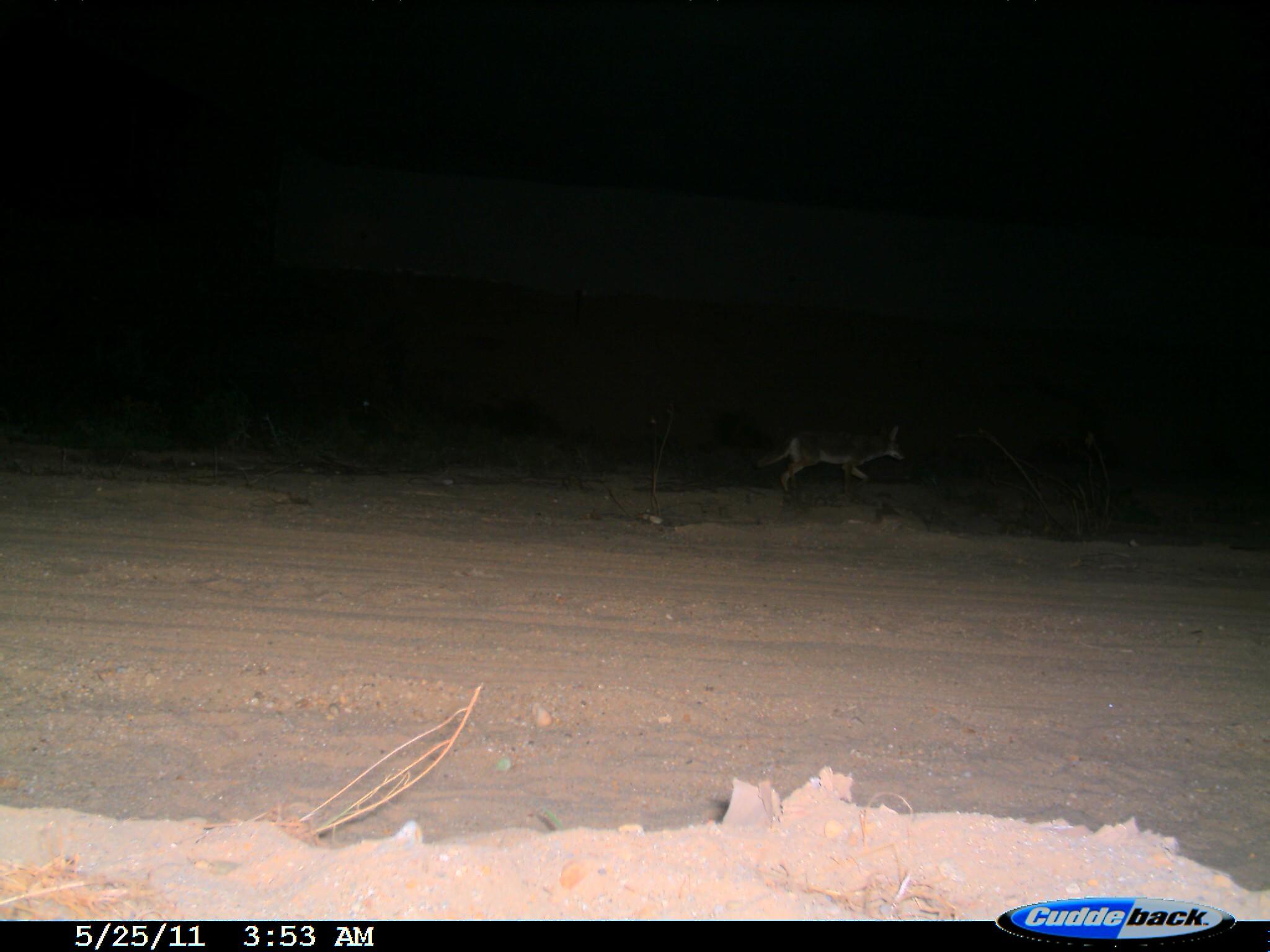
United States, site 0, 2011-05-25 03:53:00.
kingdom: Animalia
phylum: Chordata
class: Mammalia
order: Carnivora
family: Canidae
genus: Canis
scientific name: Canis latrans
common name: coyote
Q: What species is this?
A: Coyote (Canis latrans).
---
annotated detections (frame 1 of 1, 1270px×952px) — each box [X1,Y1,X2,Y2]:
coyote: [737,409,926,509]